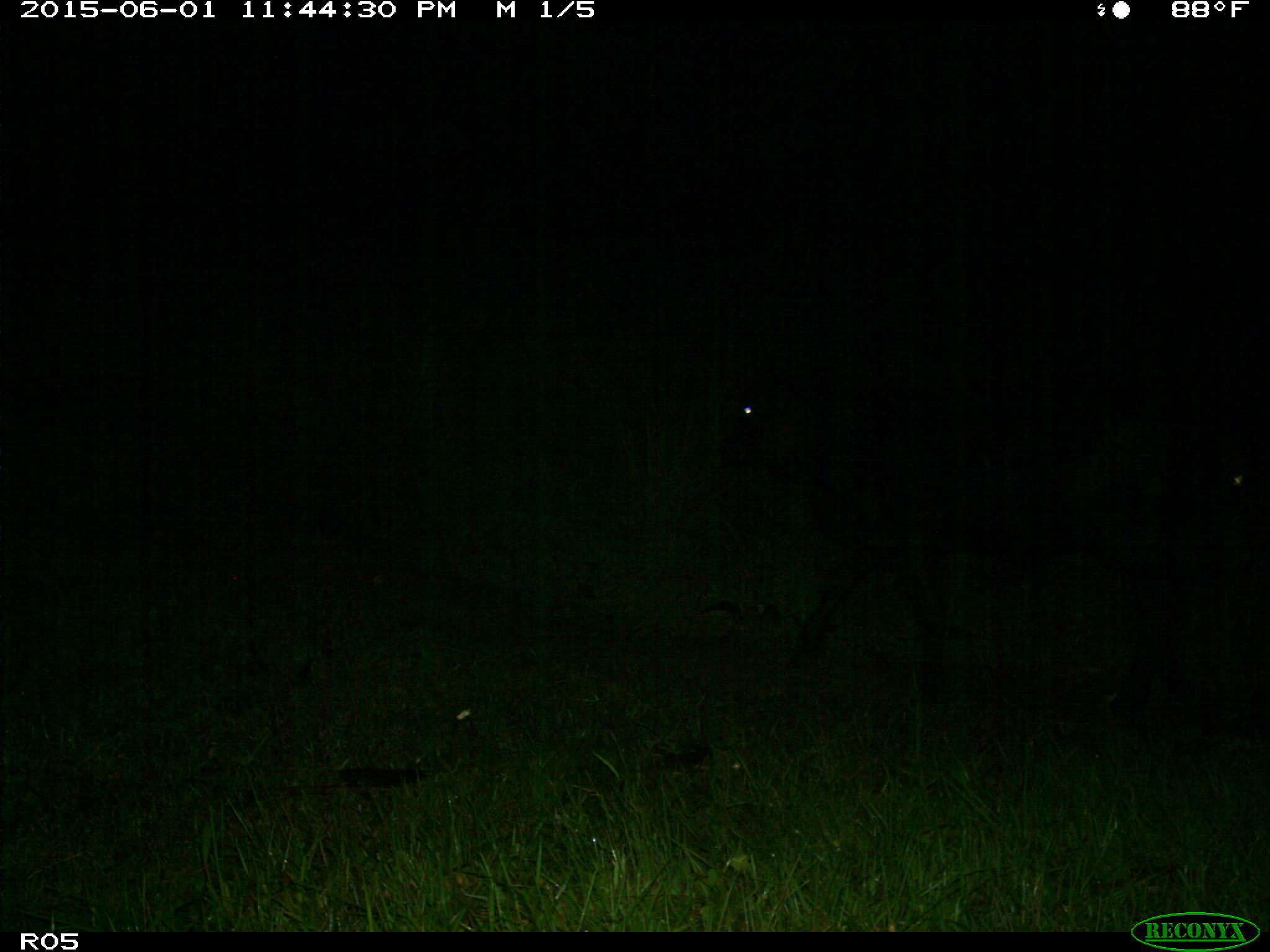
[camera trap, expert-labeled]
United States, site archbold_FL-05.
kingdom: Animalia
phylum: Chordata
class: Mammalia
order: Artiodactyla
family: Bovidae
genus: Bos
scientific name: Bos taurus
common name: domestic cow